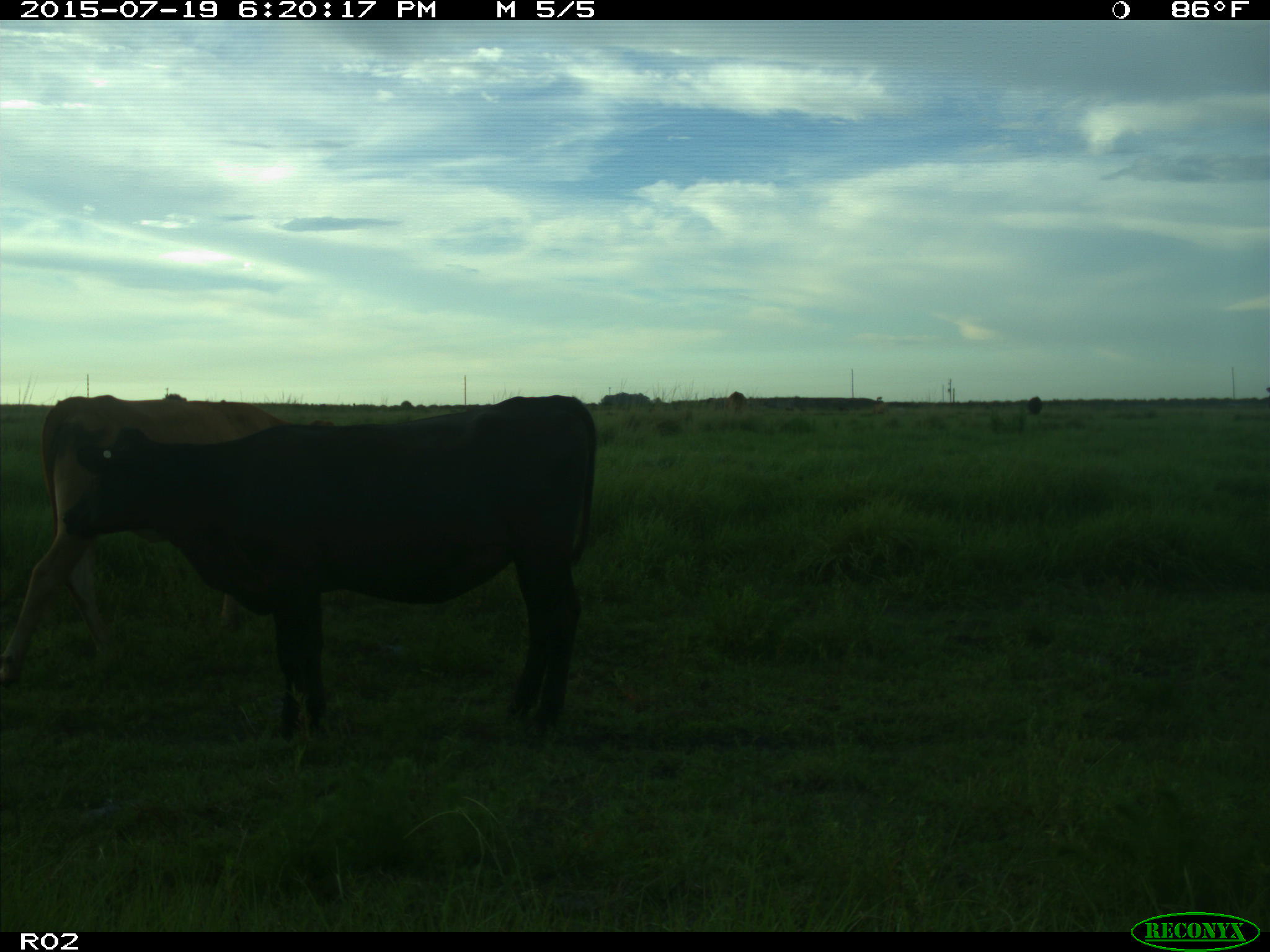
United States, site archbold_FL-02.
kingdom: Animalia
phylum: Chordata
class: Mammalia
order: Artiodactyla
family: Bovidae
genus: Bos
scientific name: Bos taurus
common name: domestic cow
Bos taurus (domestic cow).